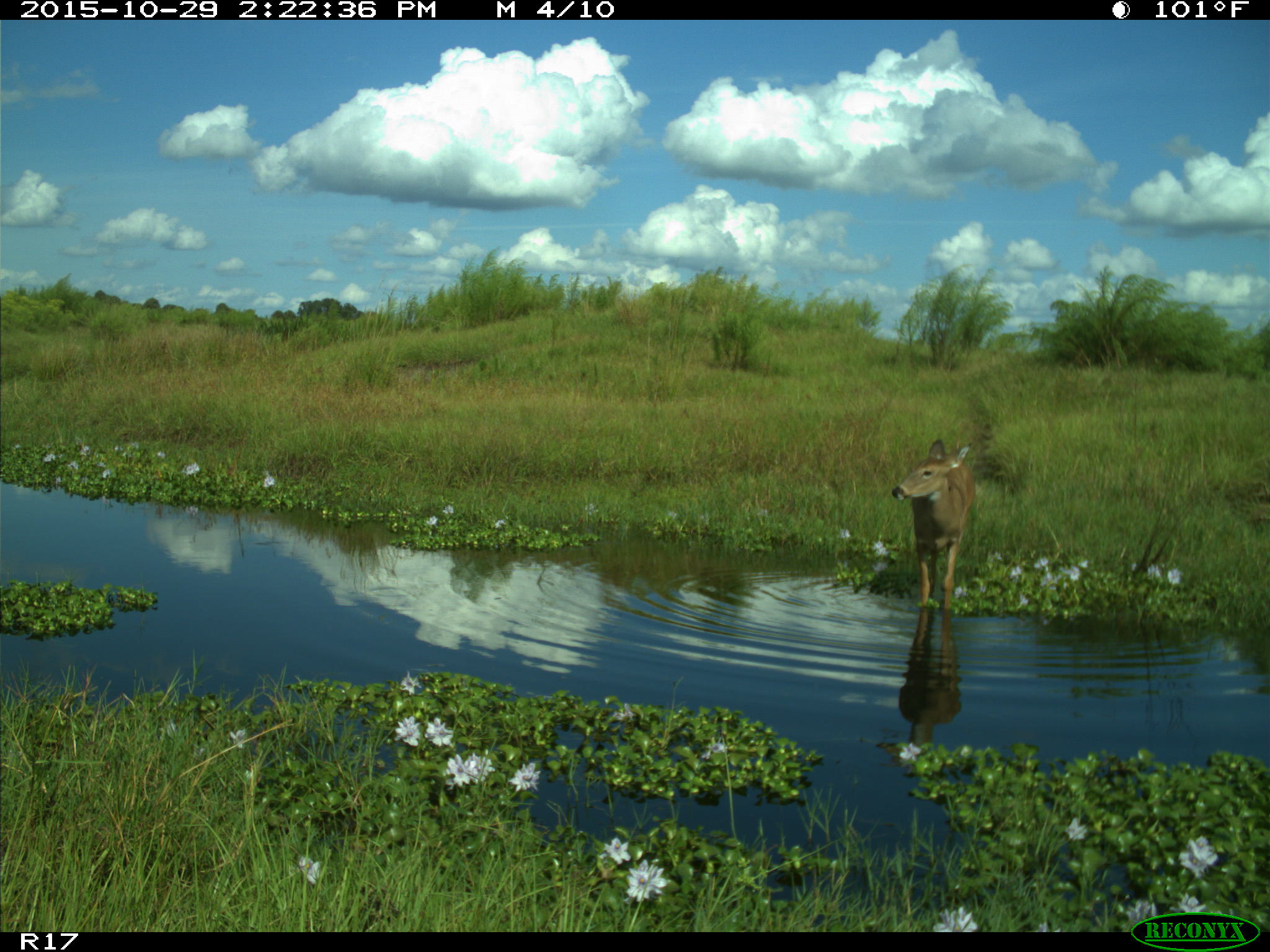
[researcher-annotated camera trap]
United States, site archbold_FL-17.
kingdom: Animalia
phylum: Chordata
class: Mammalia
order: Artiodactyla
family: Cervidae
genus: Odocoileus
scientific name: Odocoileus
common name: deer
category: unidentified deer